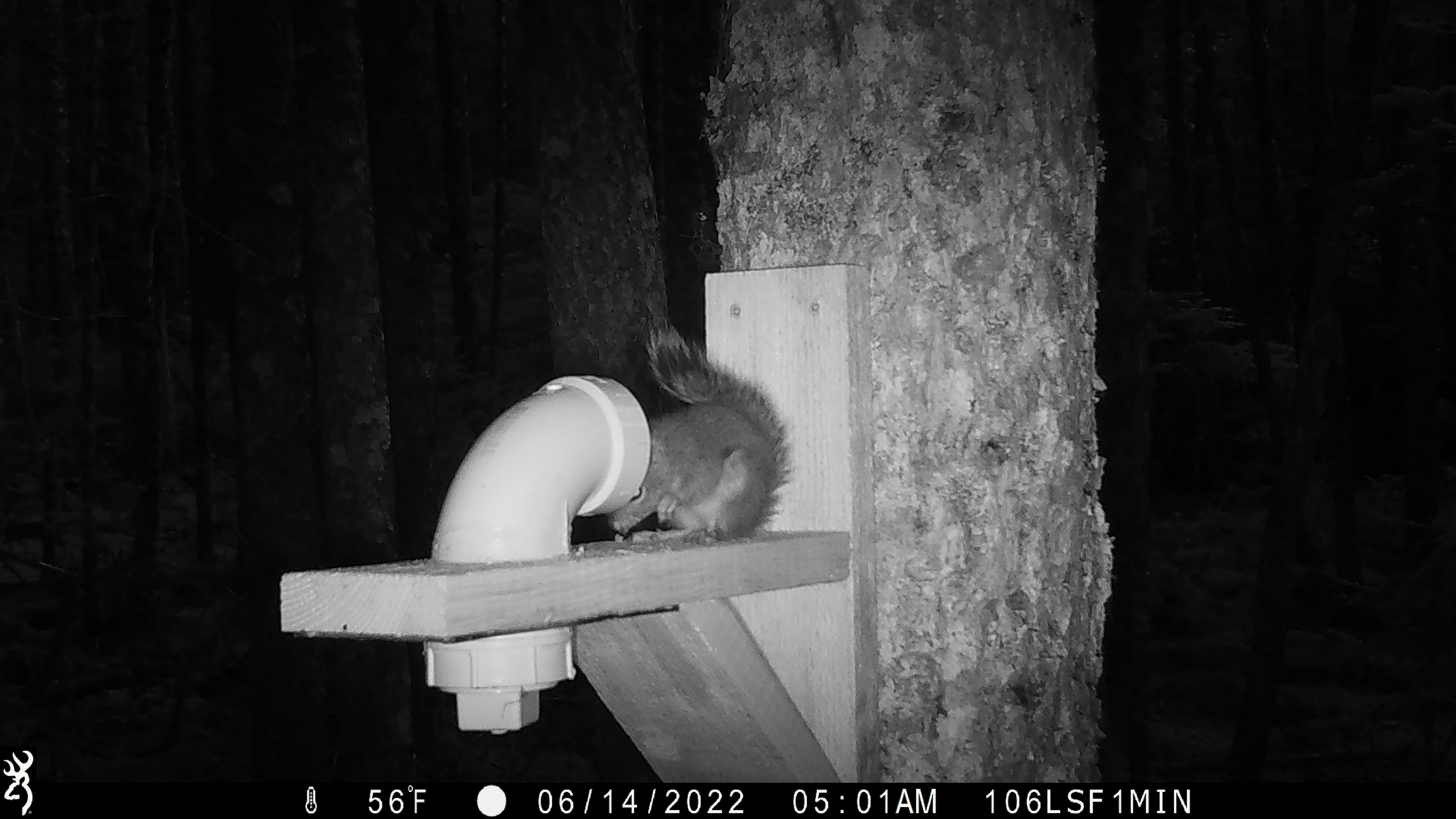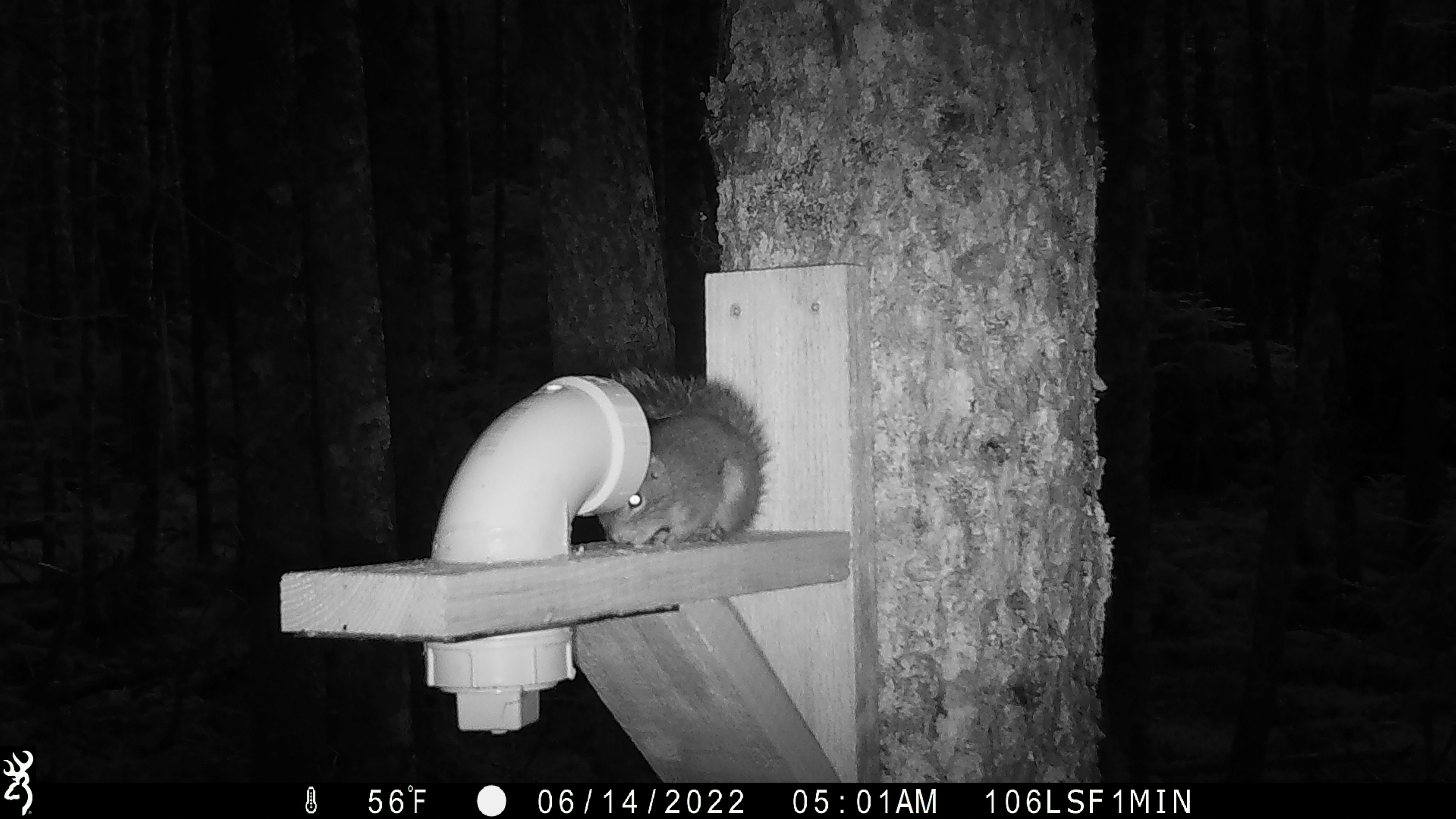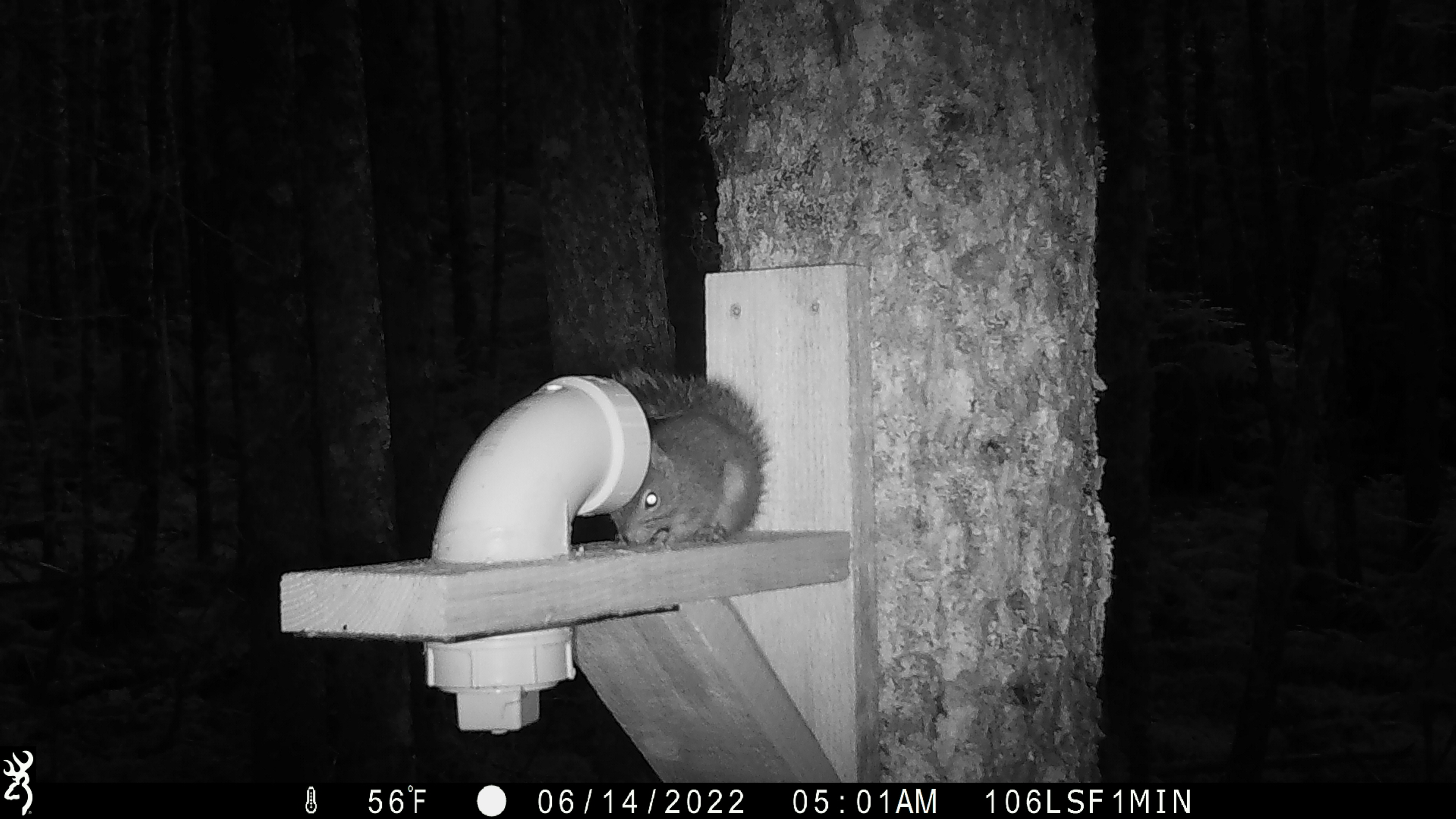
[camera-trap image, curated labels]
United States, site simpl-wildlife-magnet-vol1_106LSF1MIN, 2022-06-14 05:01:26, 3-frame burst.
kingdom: Animalia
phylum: Chordata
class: Mammalia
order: Rodentia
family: Sciuridae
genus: Tamiasciurus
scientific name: Tamiasciurus hudsonicus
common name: red squirrel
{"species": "red squirrel (Tamiasciurus hudsonicus)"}